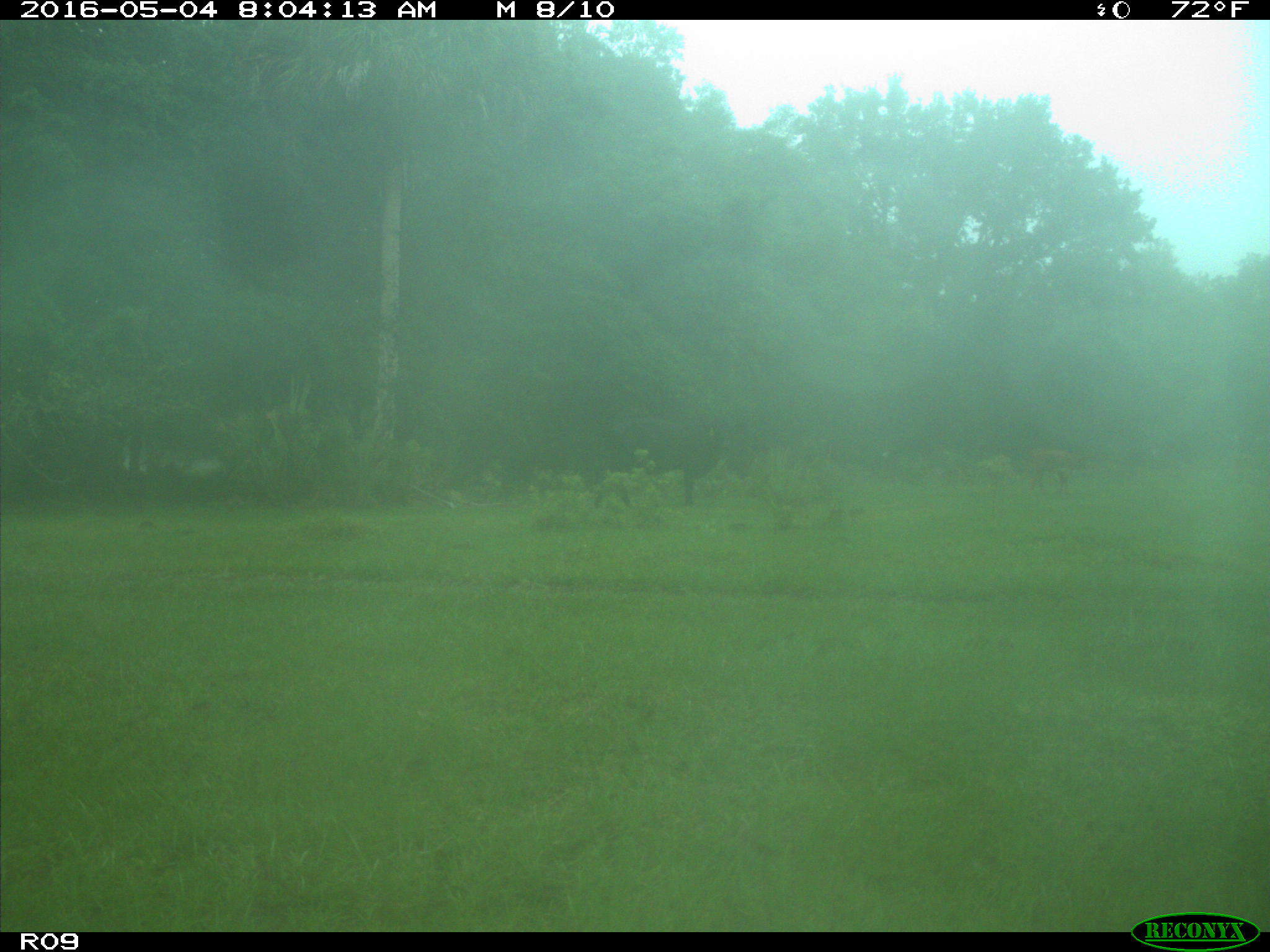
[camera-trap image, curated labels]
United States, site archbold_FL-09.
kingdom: Animalia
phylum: Chordata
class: Mammalia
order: Artiodactyla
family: Bovidae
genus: Bos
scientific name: Bos taurus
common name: domestic cow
Bos taurus (domestic cow).